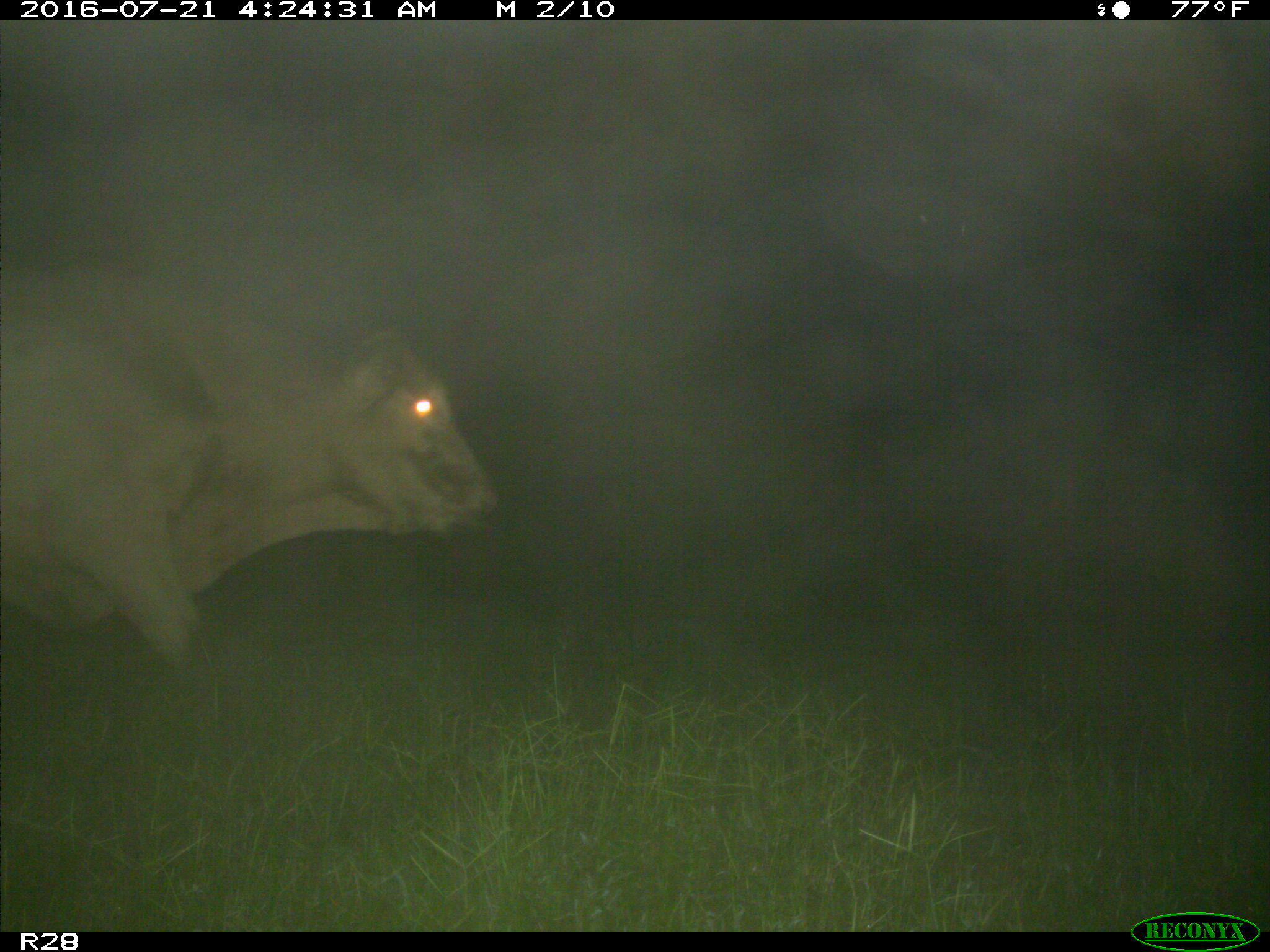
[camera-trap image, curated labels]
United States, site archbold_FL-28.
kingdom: Animalia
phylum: Chordata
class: Mammalia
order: Artiodactyla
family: Bovidae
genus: Bos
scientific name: Bos taurus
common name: domestic cow